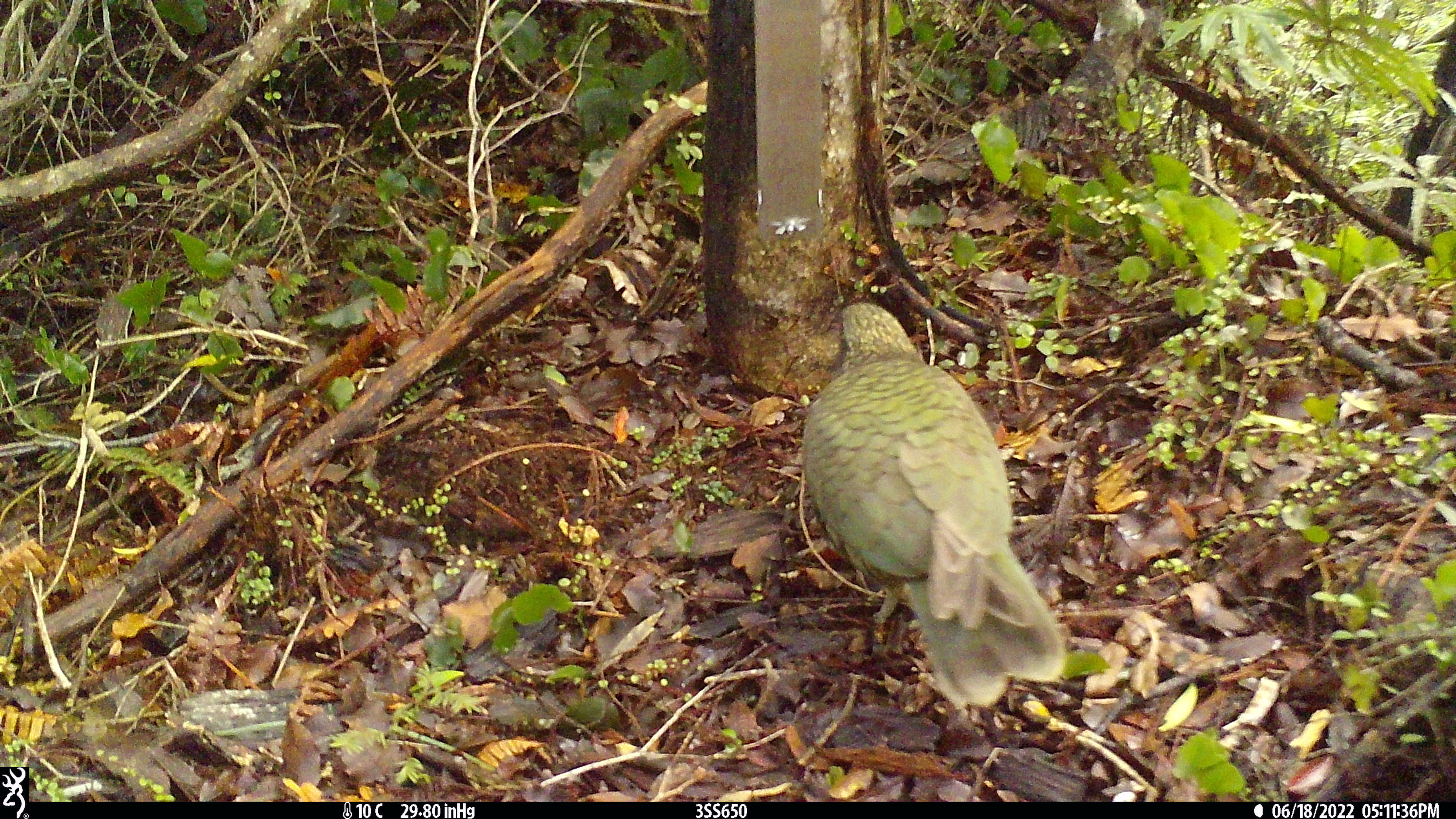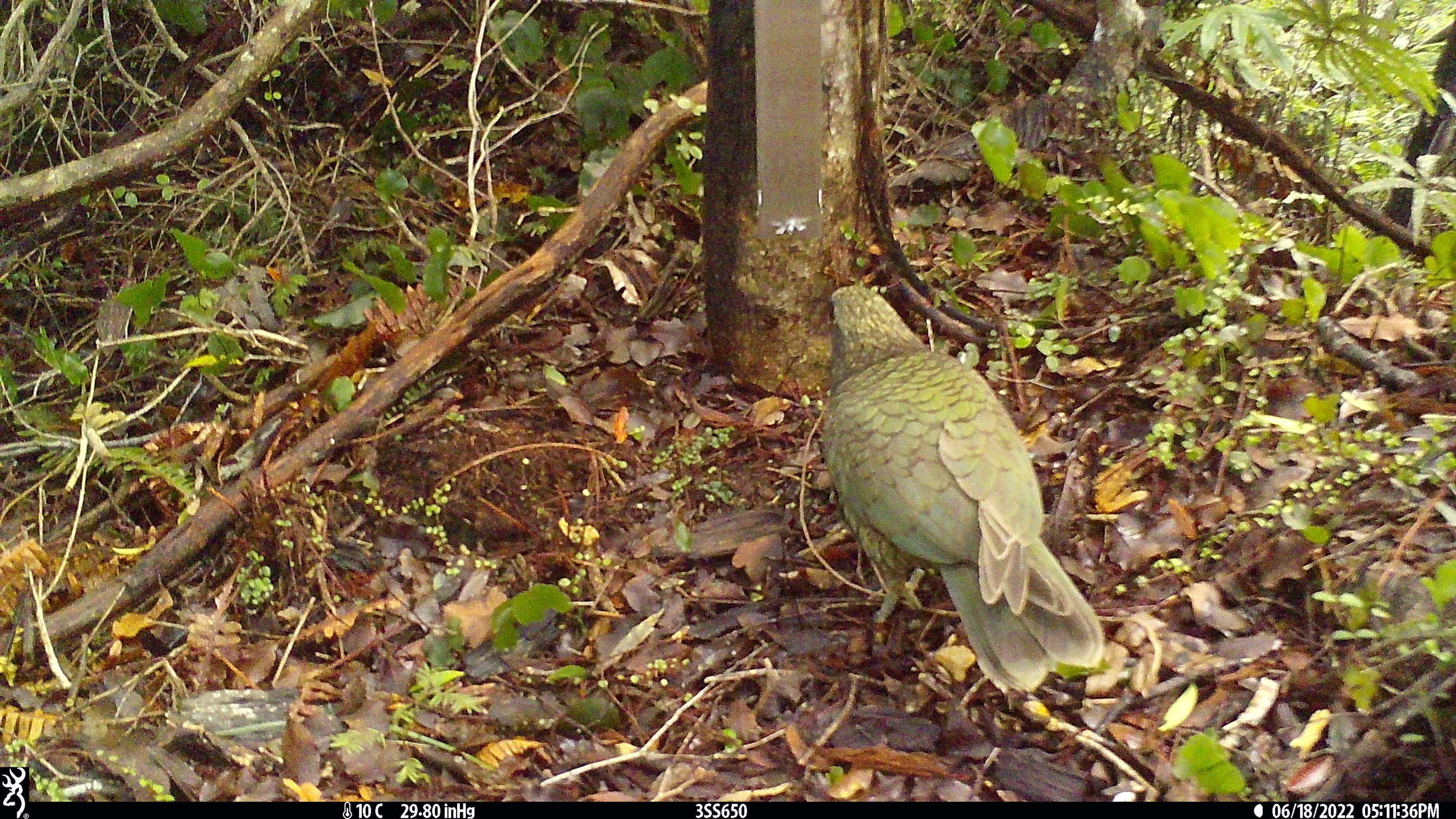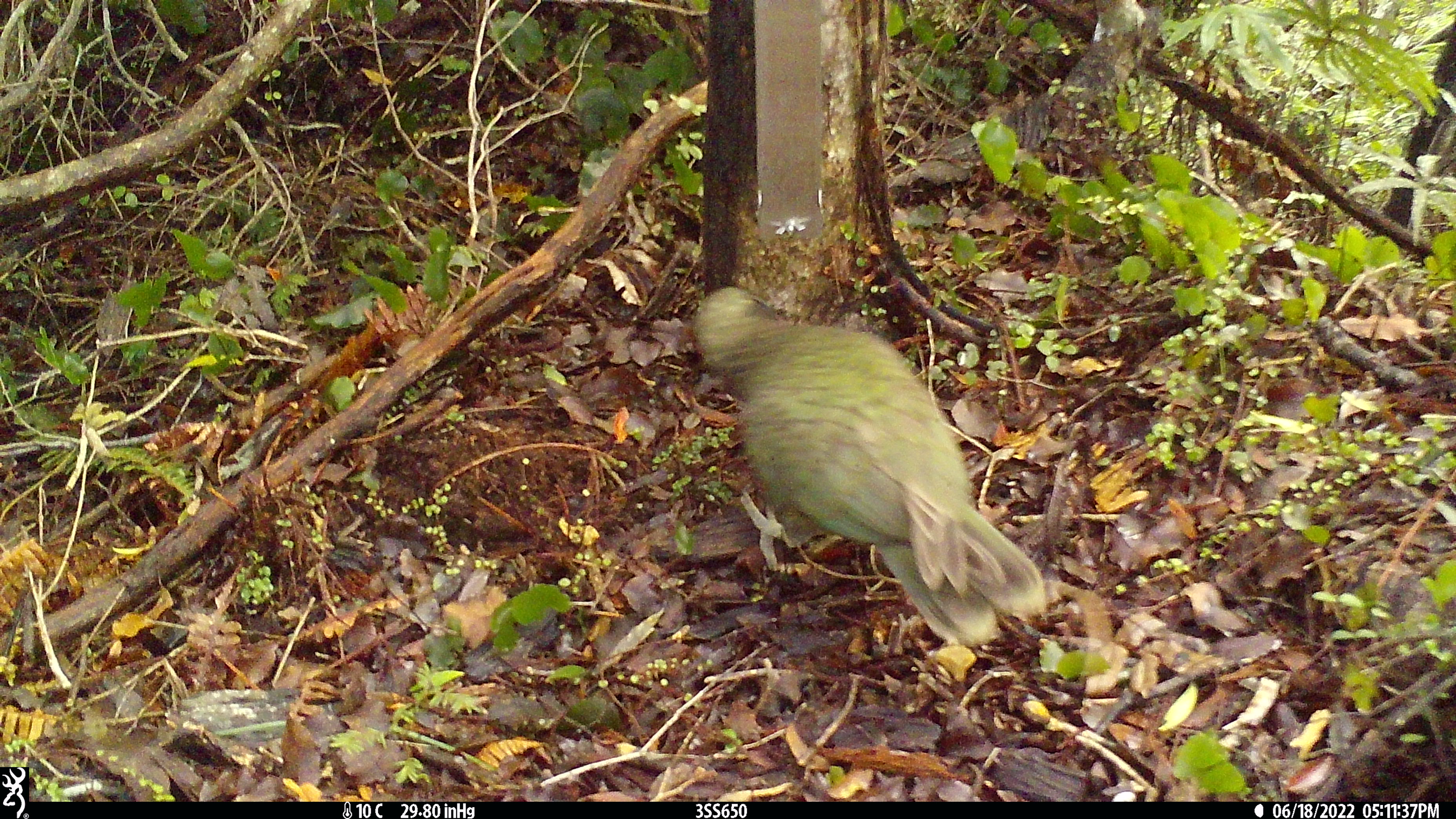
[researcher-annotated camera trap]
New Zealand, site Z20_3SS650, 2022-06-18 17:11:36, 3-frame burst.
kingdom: Animalia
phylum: Chordata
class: Aves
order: Psittaciformes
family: Strigopidae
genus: Nestor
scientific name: Nestor notabilis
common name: kea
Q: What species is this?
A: Kea (Nestor notabilis).